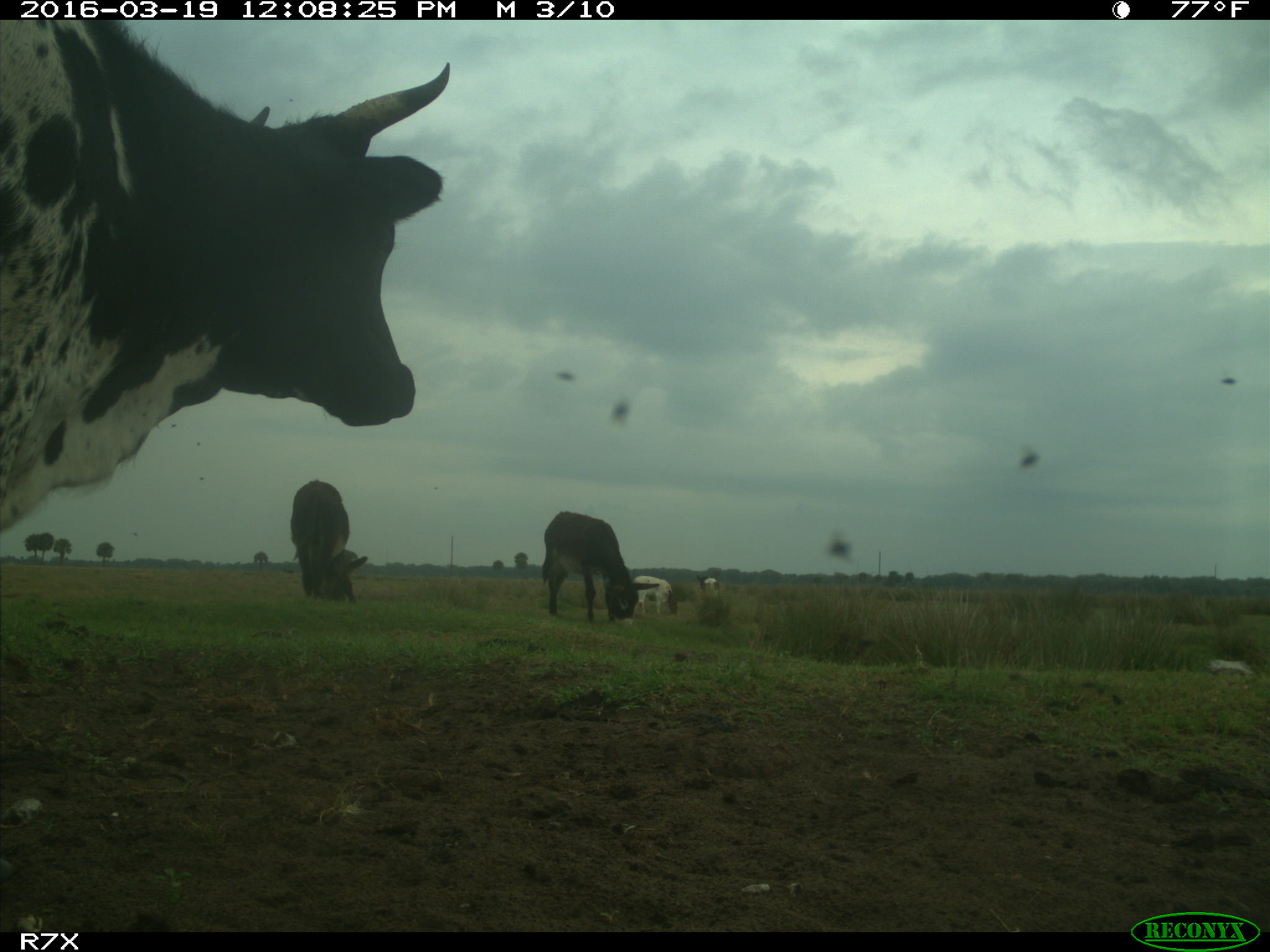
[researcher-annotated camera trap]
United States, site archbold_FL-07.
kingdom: Animalia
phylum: Chordata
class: Mammalia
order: Artiodactyla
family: Bovidae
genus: Bos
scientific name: Bos taurus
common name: domestic cow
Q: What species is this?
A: Bos taurus (domestic cow).